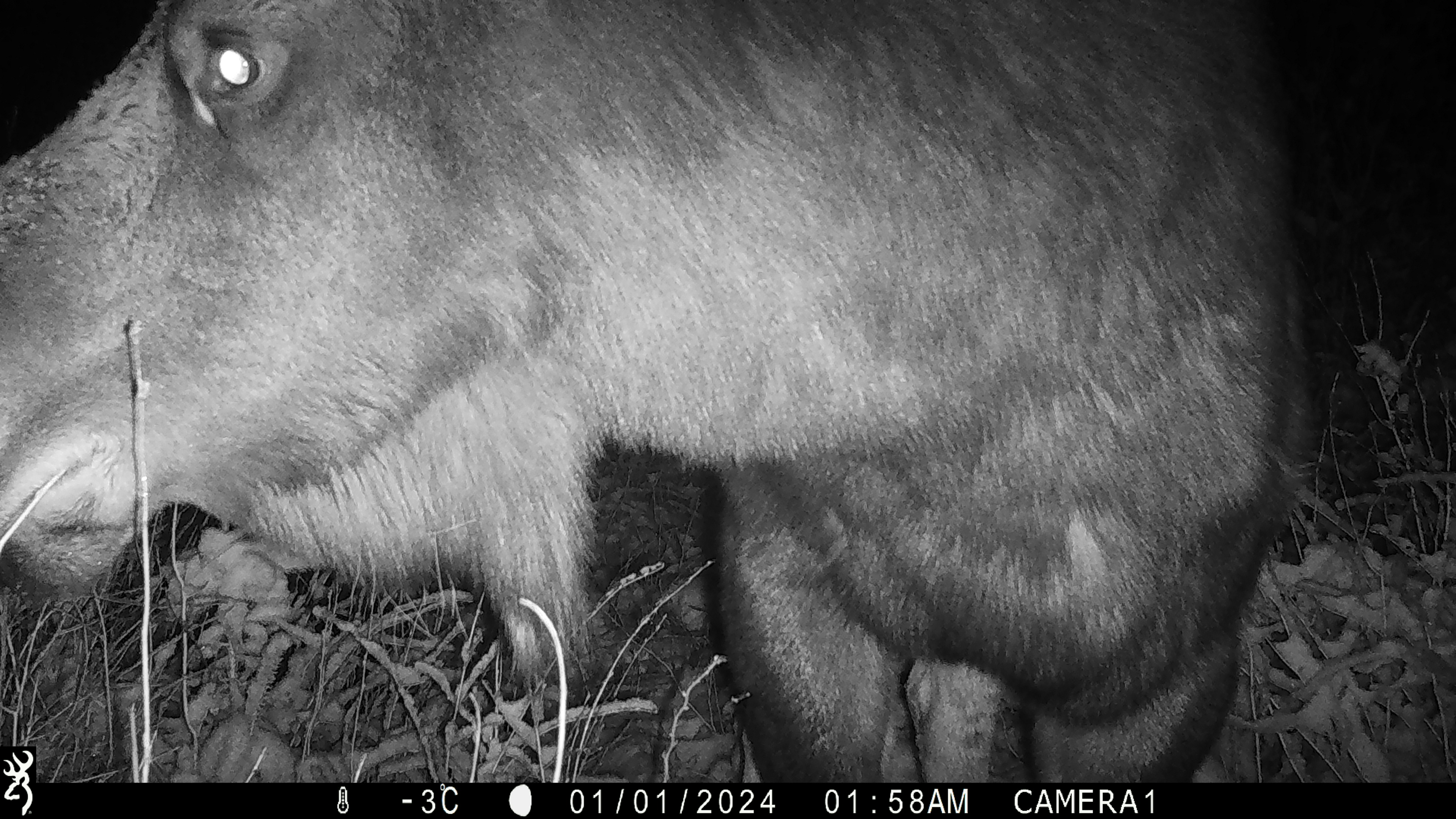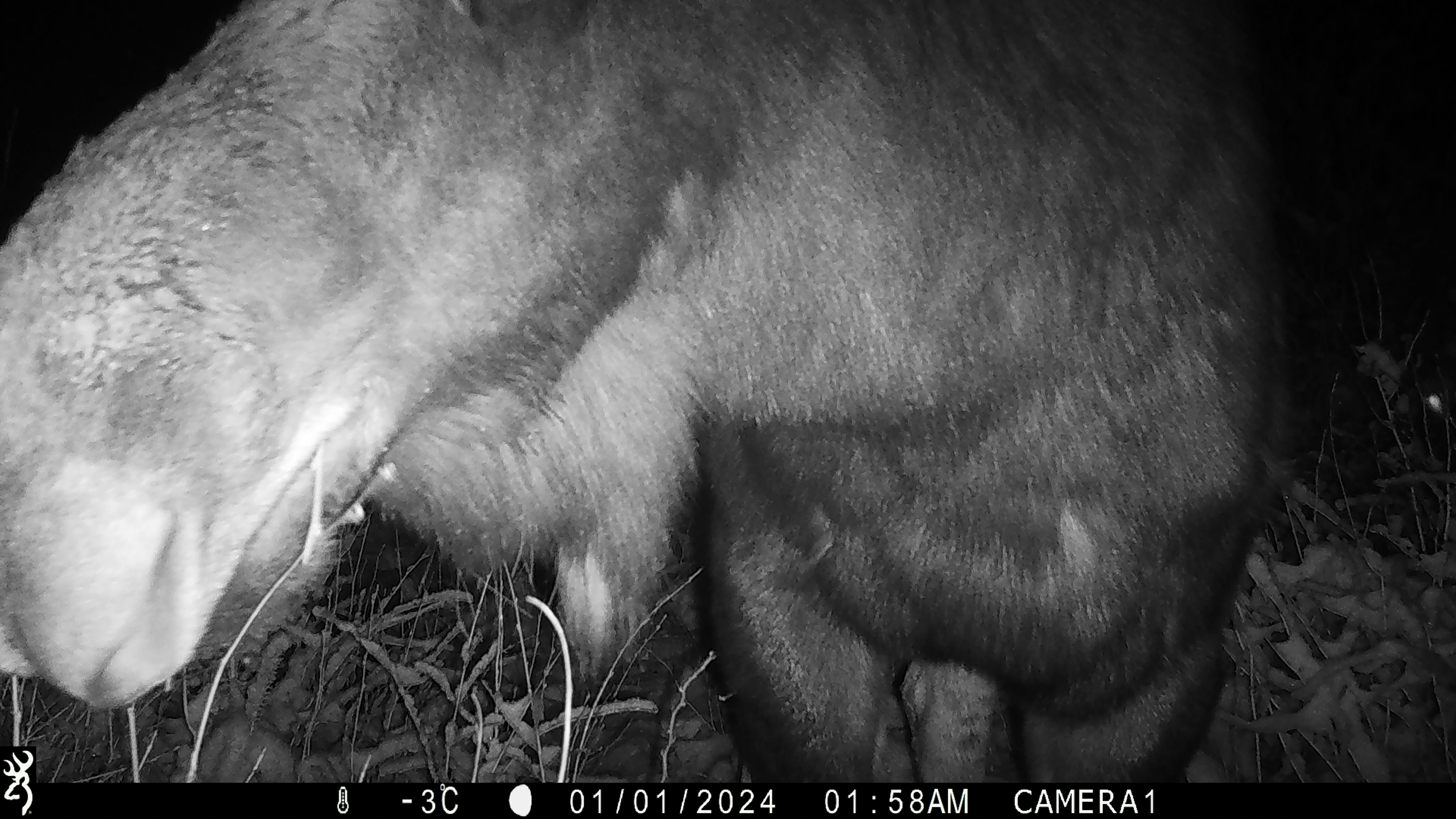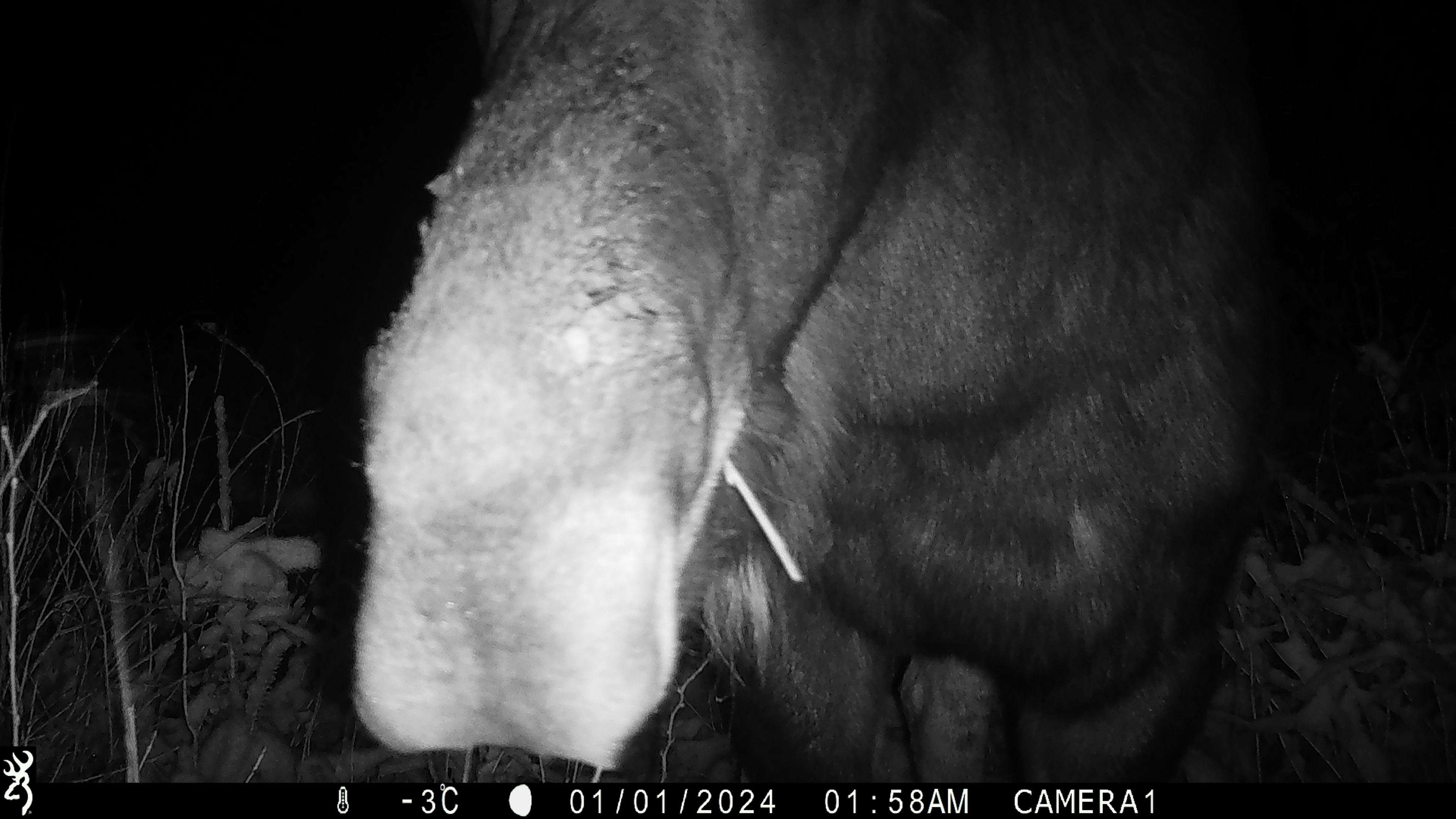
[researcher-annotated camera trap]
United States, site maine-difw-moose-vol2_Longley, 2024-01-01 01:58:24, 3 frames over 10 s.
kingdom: Animalia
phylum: Chordata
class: Mammalia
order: Artiodactyla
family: Cervidae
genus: Alces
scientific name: Alces alces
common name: moose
Moose (Alces alces).